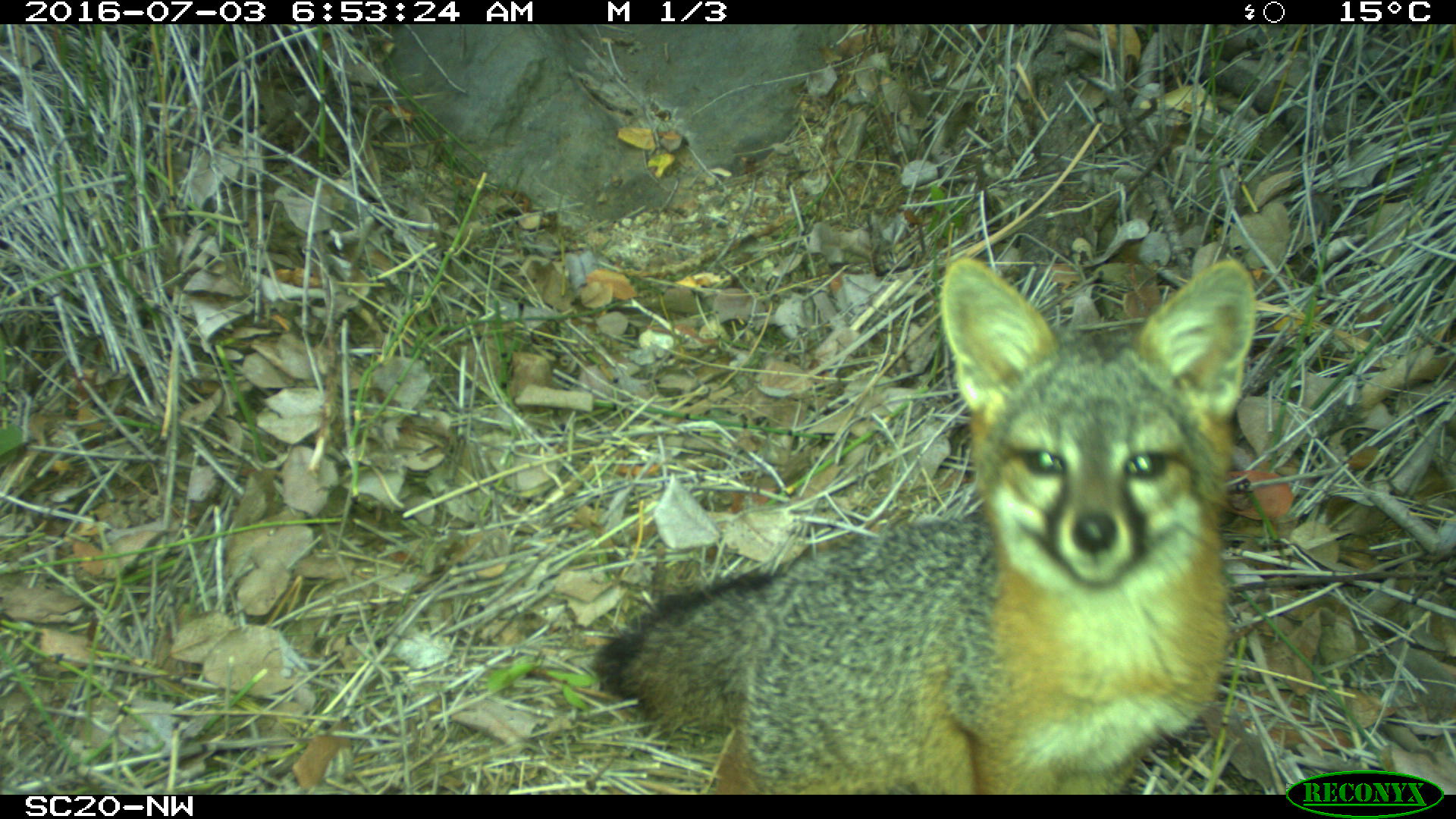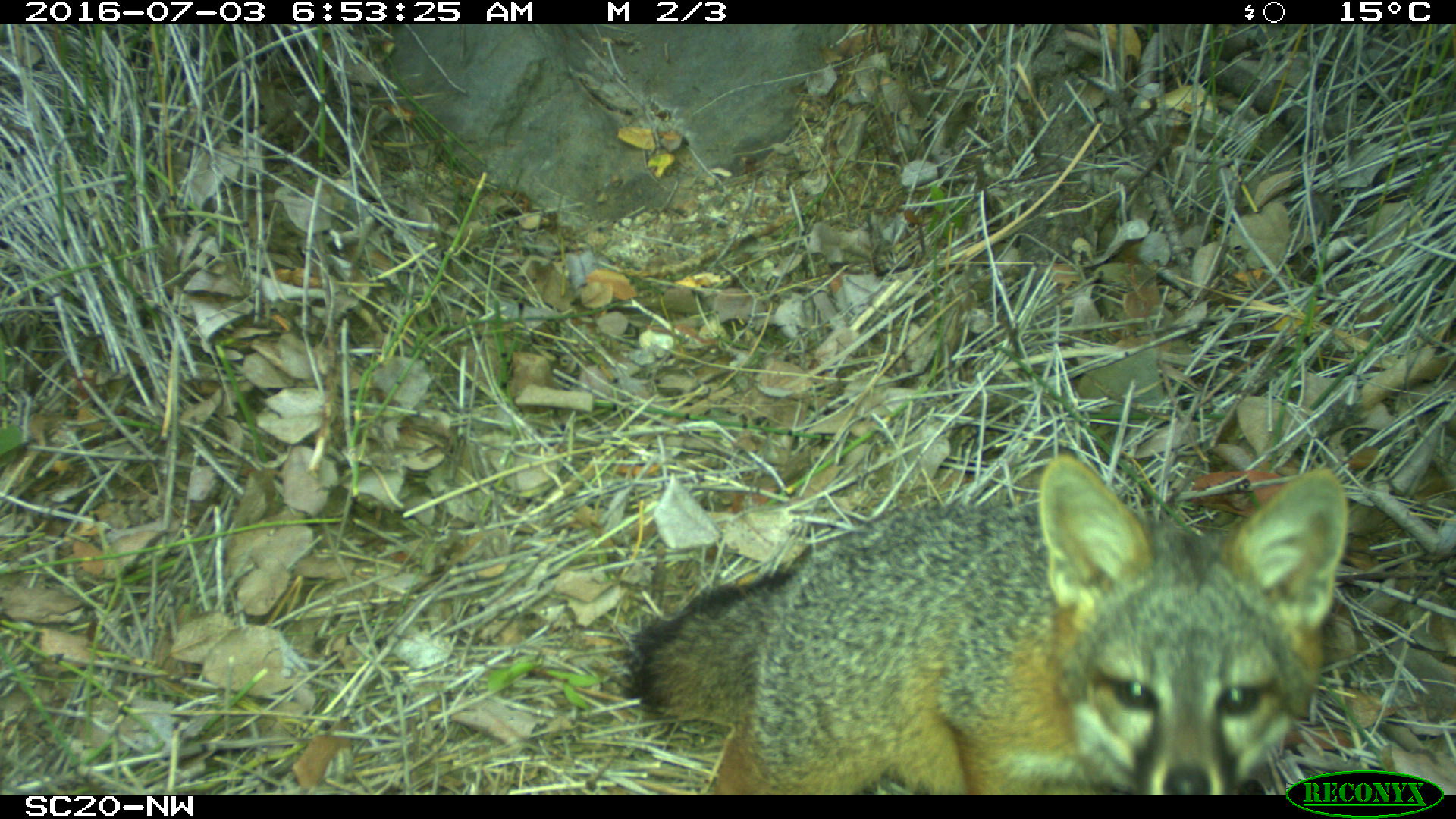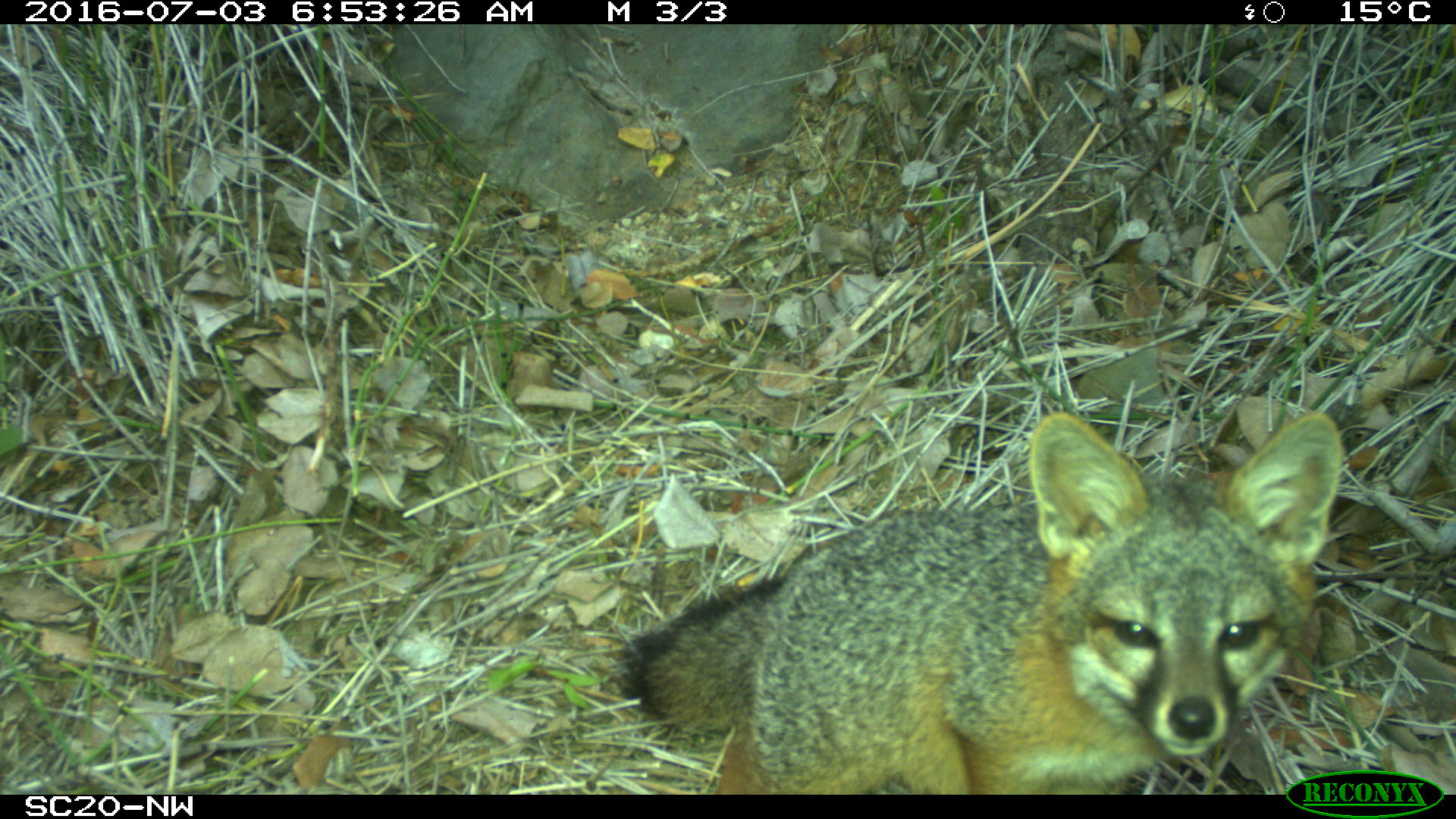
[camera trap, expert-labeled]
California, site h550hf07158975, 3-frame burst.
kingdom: Animalia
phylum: Chordata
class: Mammalia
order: Carnivora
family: Canidae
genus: Urocyon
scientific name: Urocyon littoralis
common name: island fox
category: fox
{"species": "fox (island fox) (Urocyon littoralis)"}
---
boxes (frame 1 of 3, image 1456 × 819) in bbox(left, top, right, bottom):
fox: bbox(590, 255, 1256, 796)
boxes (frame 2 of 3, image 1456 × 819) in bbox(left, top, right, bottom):
fox: bbox(626, 454, 1348, 794)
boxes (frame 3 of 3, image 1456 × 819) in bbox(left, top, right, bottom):
fox: bbox(611, 411, 1344, 795)